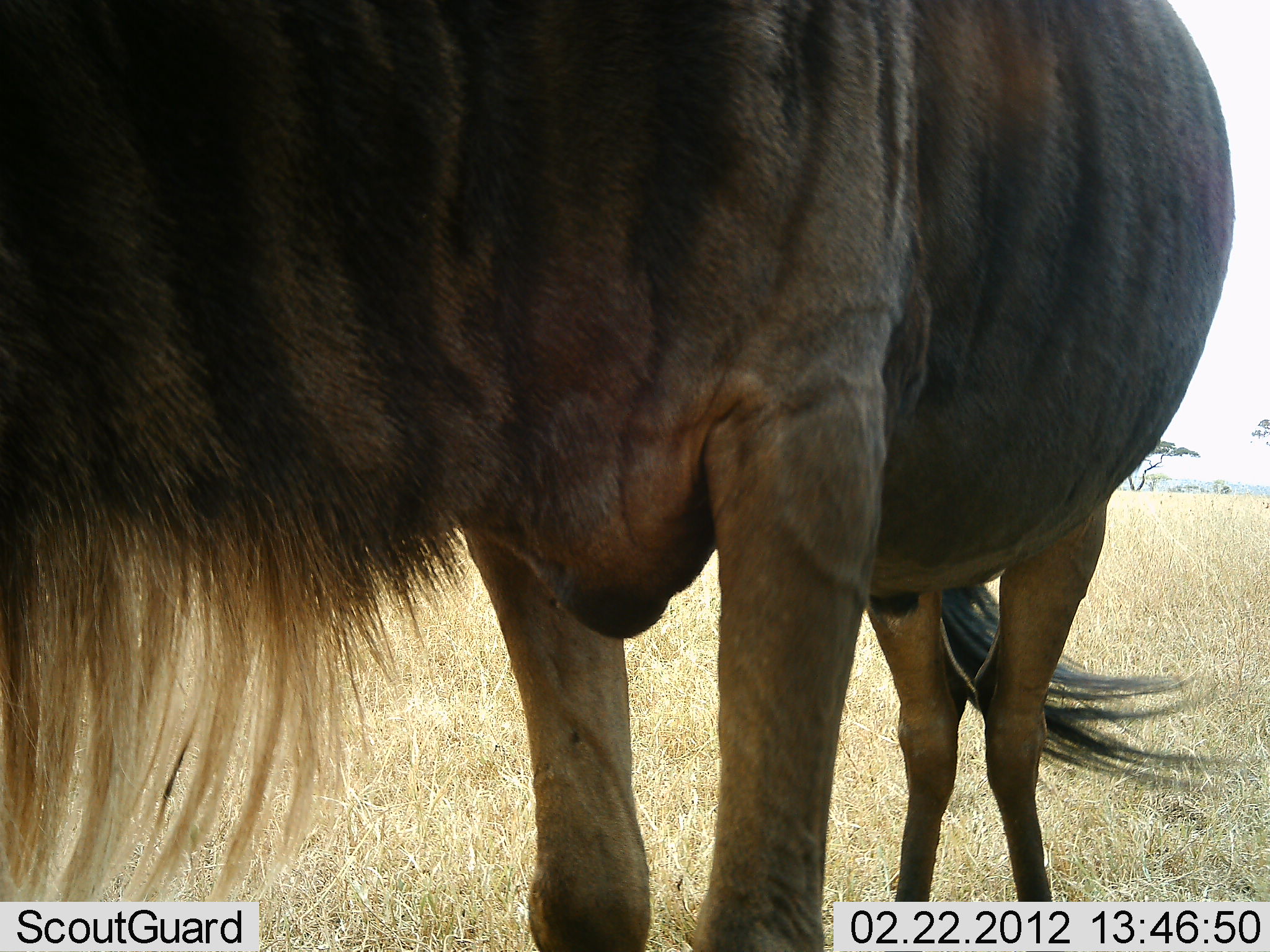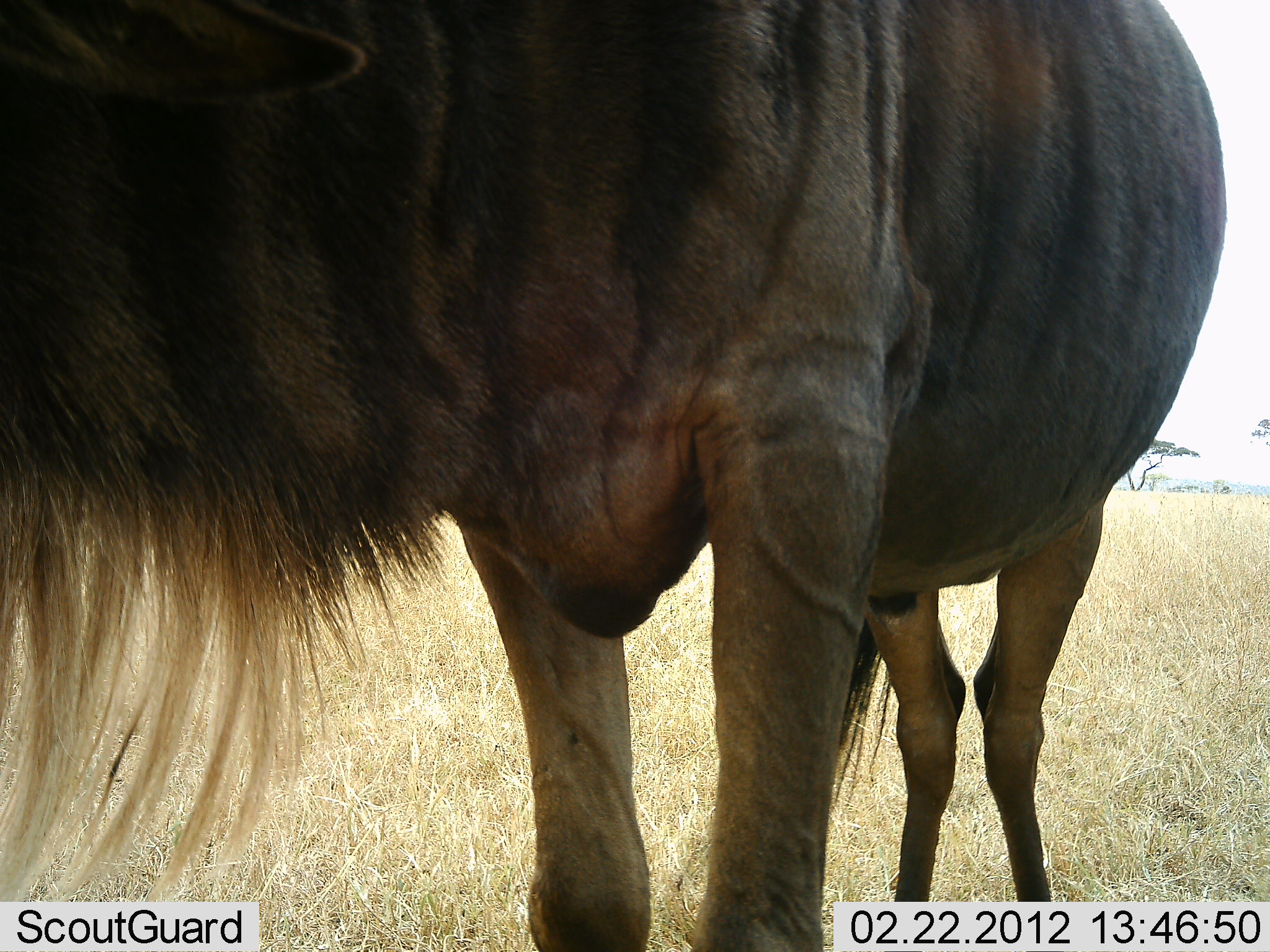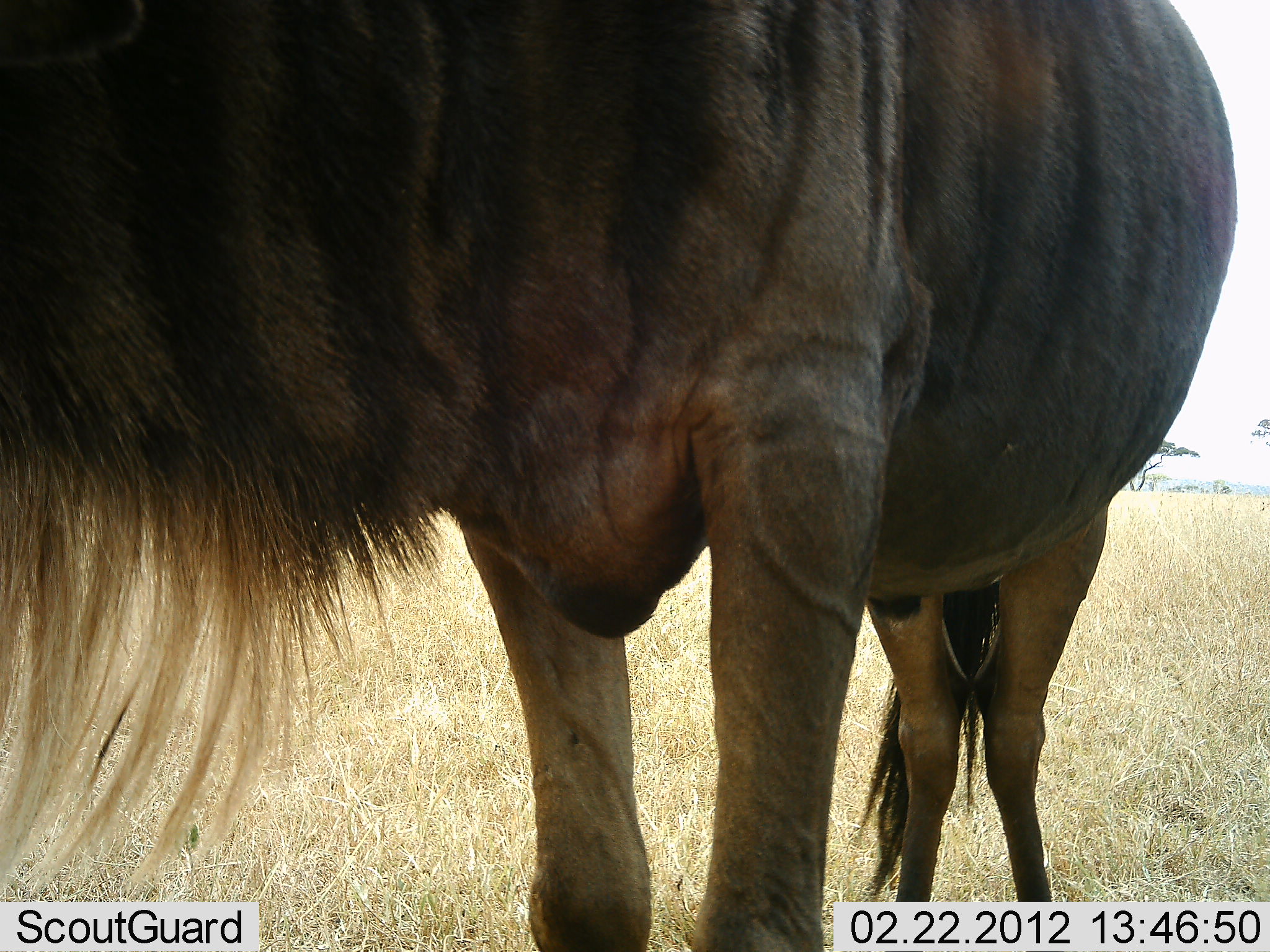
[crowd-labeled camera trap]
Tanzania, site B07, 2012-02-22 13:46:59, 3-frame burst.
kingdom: Animalia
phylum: Chordata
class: Mammalia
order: Artiodactyla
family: Bovidae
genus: Connochaetes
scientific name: Connochaetes taurinus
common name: blue wildebeest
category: wildebeest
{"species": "wildebeest (blue wildebeest) (Connochaetes taurinus)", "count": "1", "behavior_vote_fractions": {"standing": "100%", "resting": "0%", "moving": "0%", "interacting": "0%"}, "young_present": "0%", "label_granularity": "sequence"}